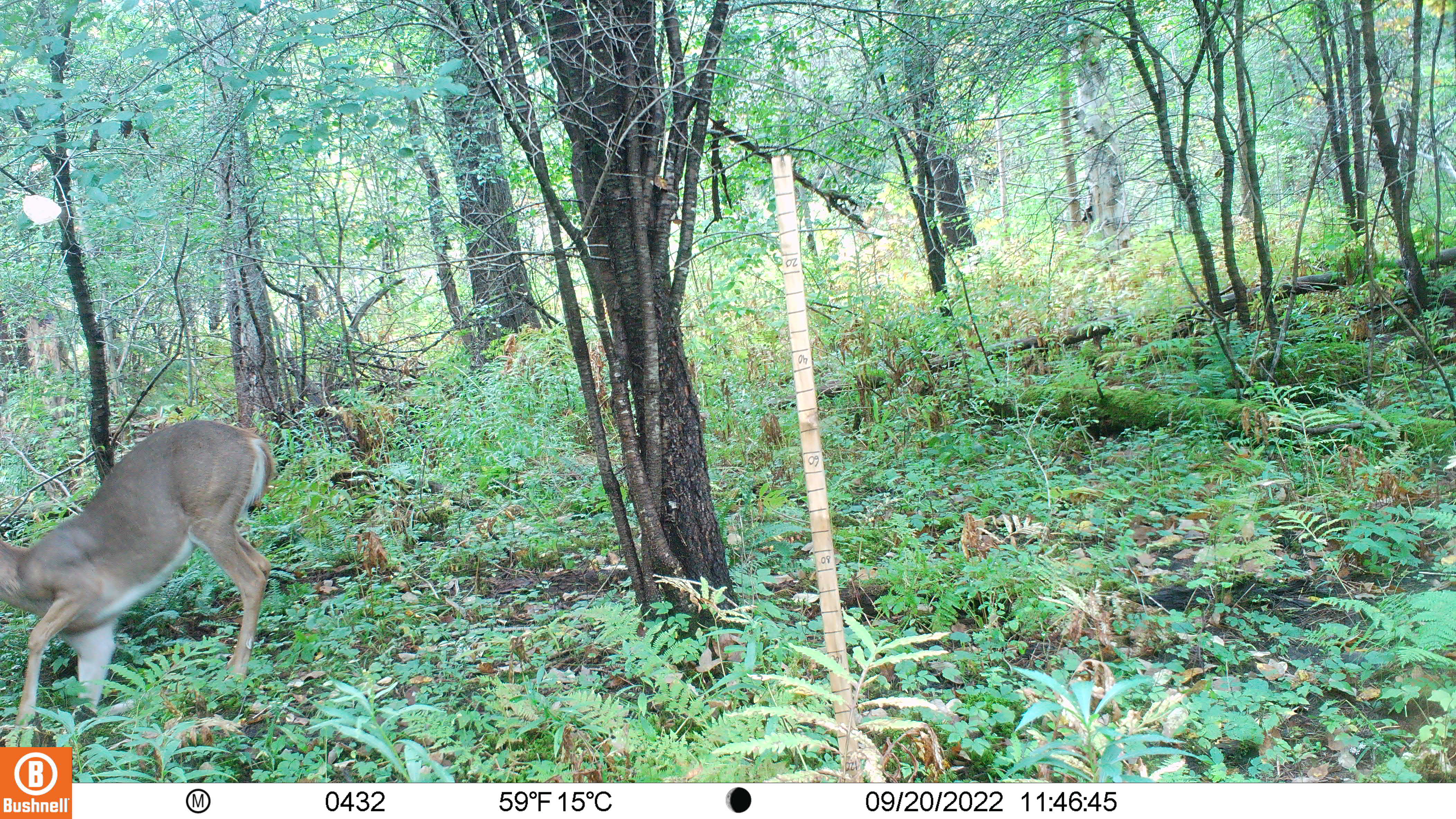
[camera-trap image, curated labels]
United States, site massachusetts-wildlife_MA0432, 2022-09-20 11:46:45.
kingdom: Animalia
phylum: Chordata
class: Mammalia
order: Artiodactyla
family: Cervidae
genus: Odocoileus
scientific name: Odocoileus virginianus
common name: white-tailed deer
White-tailed deer (Odocoileus virginianus).